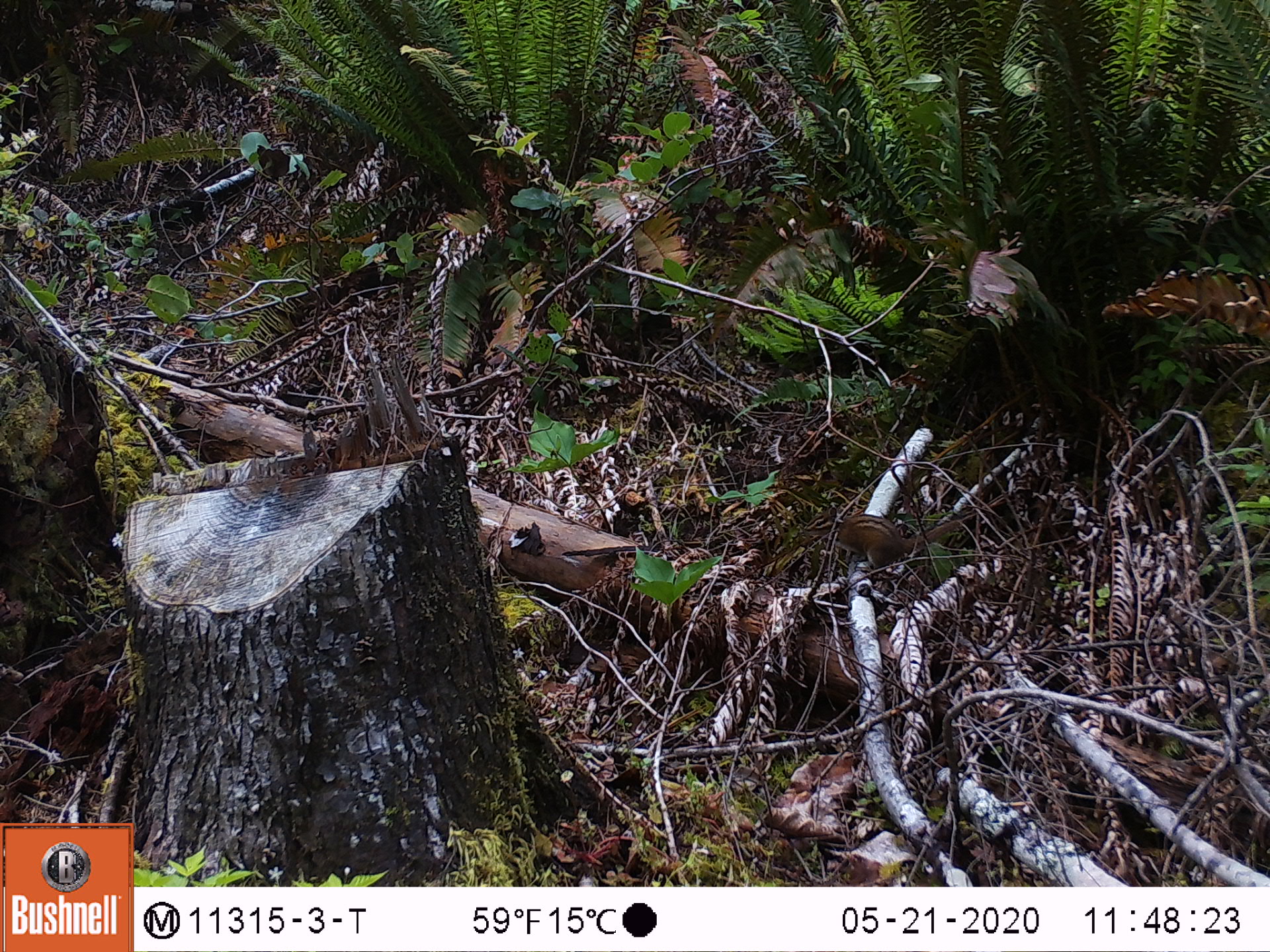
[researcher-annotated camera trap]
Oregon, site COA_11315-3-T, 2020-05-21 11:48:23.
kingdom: Animalia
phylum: Chordata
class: Mammalia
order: Rodentia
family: Sciuridae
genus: Neotamias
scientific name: Neotamias townsendii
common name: townsend's chipmunk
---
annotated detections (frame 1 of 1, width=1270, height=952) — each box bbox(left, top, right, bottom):
townsend's chipmunk: bbox(800, 501, 964, 576)